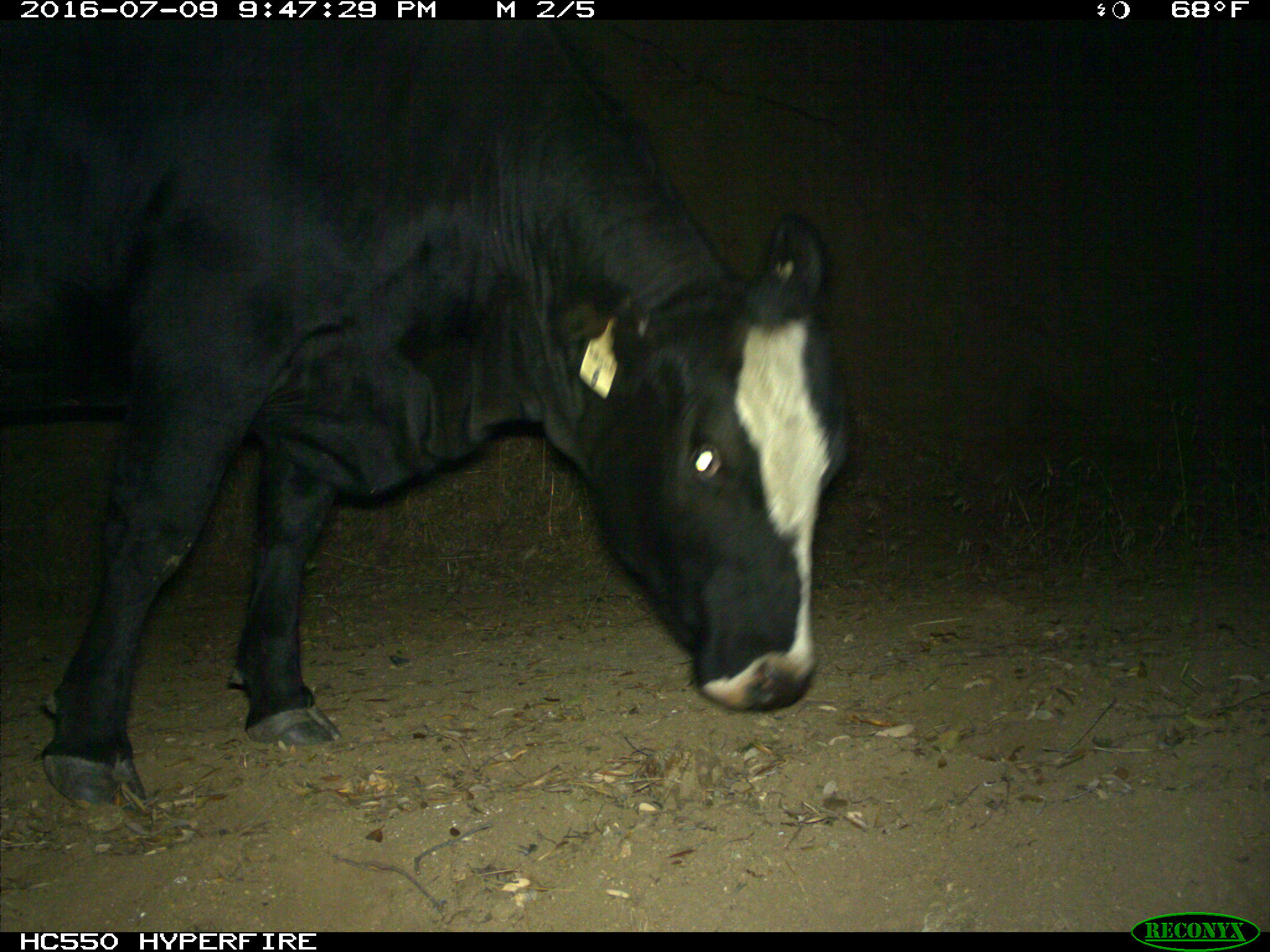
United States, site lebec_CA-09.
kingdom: Animalia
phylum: Chordata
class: Mammalia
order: Artiodactyla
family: Bovidae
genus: Bos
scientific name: Bos taurus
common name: domestic cow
Bos taurus (domestic cow).